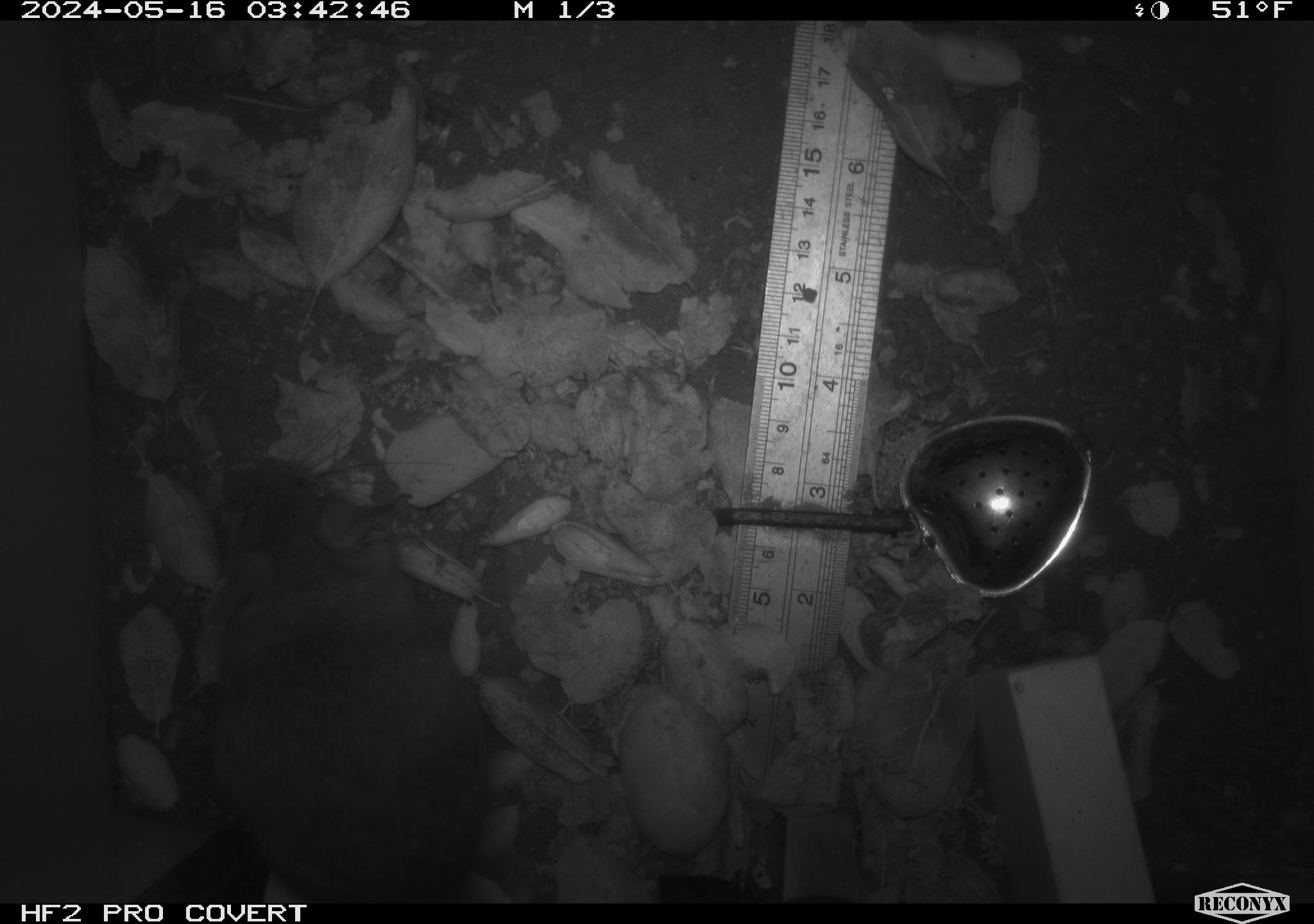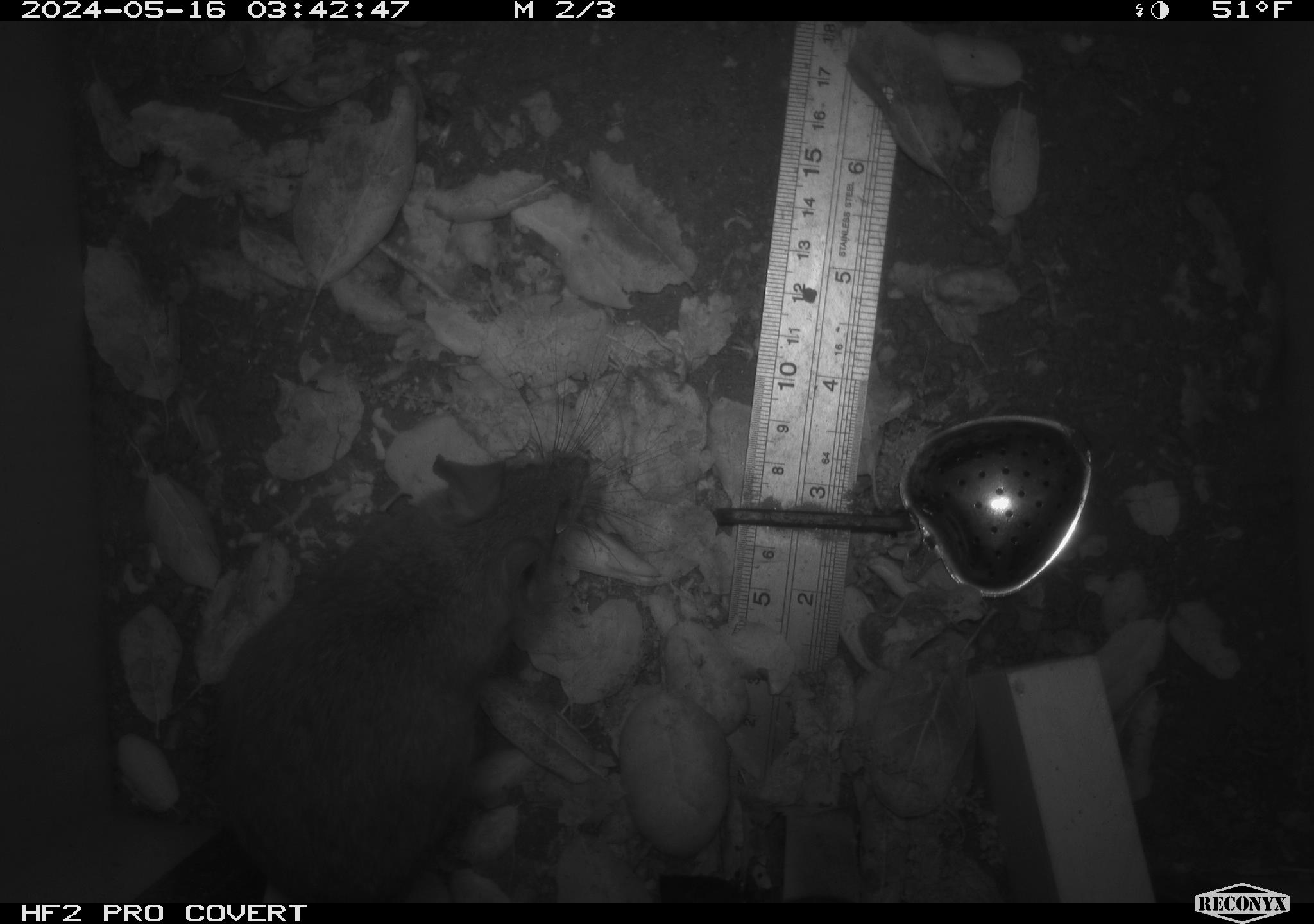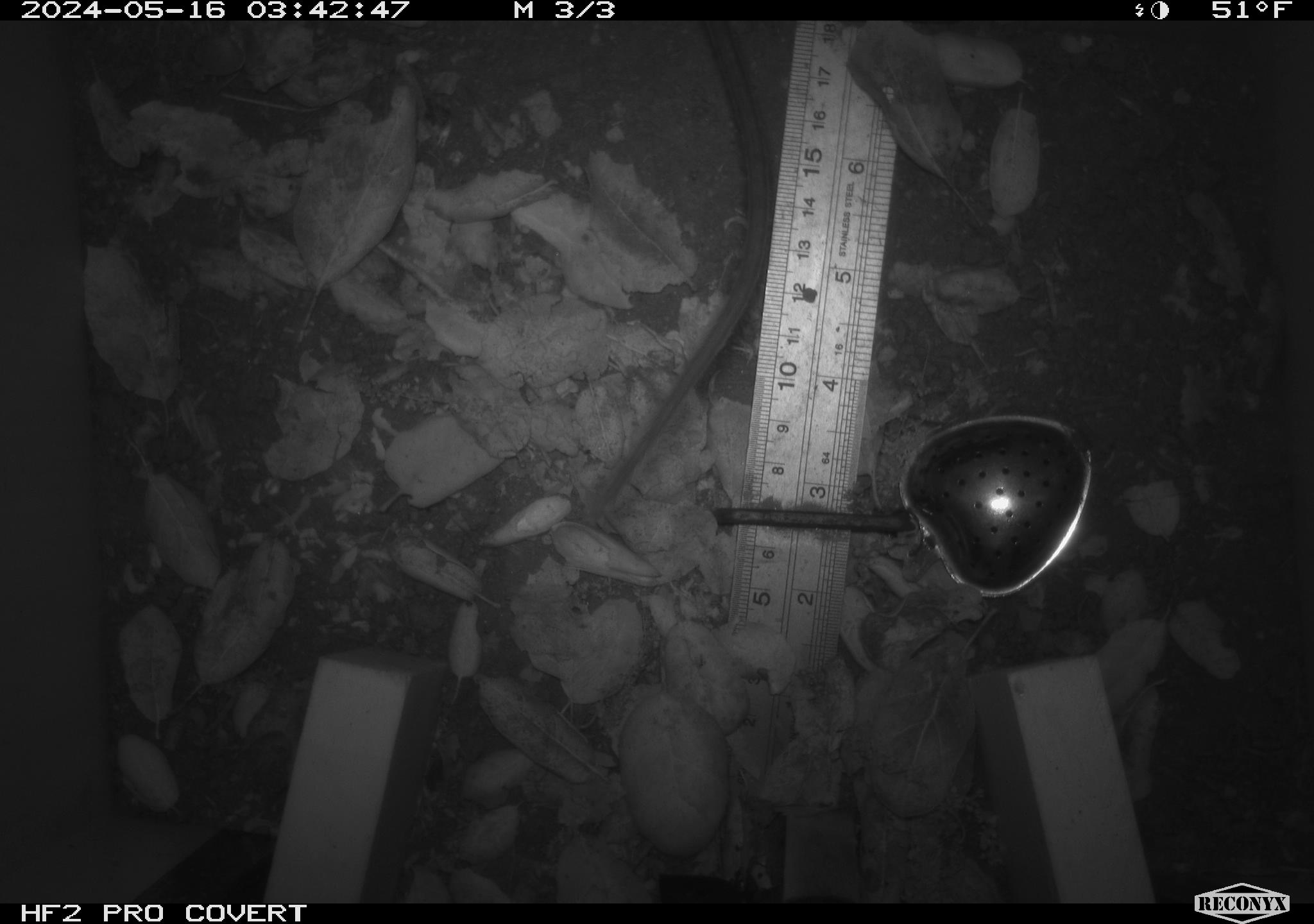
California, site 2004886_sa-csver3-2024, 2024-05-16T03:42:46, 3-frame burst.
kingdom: Animalia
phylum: Chordata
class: Mammalia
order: Rodentia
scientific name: Rodentia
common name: rodent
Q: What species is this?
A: Rodent (Rodentia).